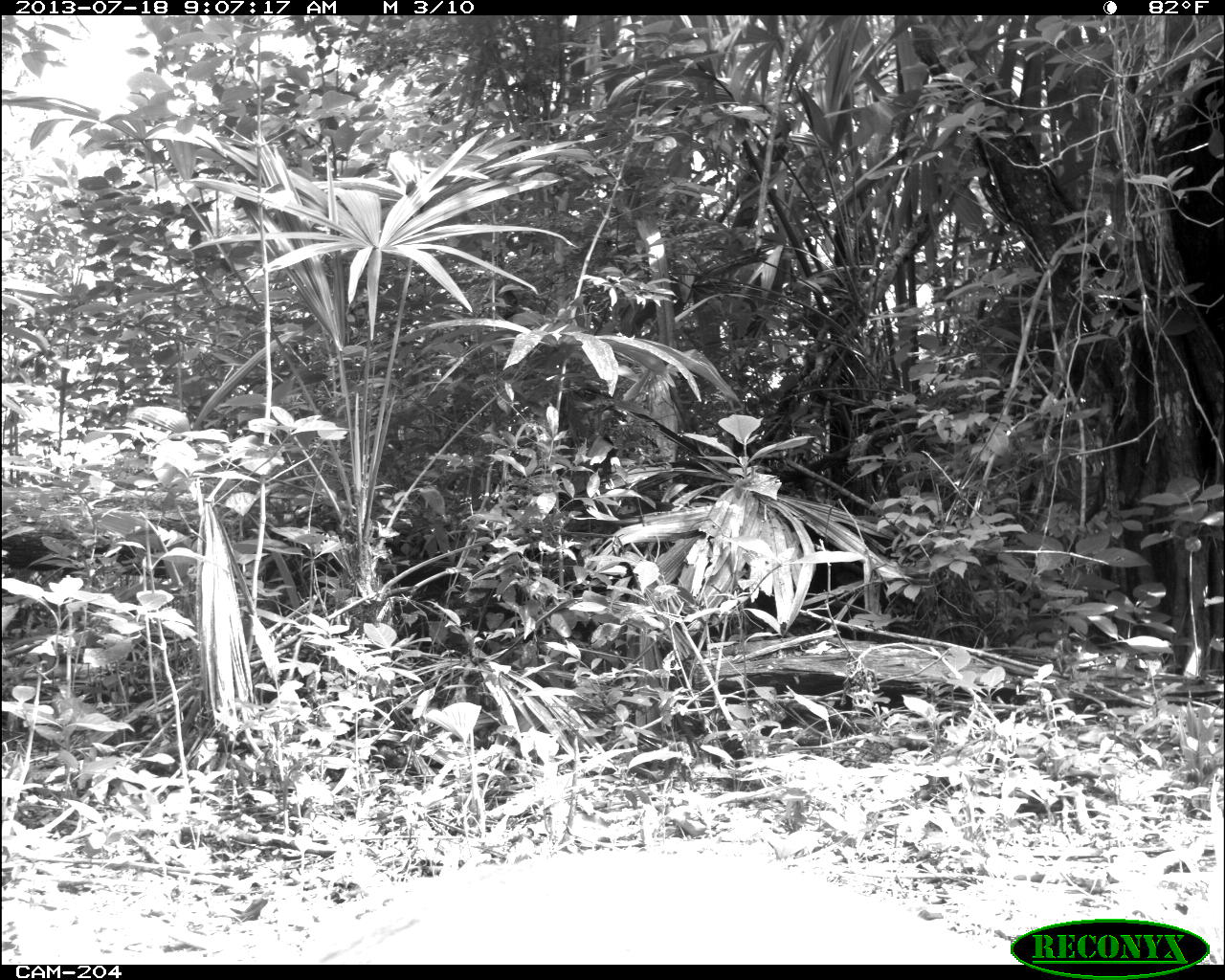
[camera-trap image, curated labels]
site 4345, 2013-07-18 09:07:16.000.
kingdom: Animalia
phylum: Chordata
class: Mammalia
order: Artiodactyla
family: Cervidae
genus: Odocoileus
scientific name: Odocoileus virginianus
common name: white-tailed deer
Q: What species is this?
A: Odocoileus virginianus (white-tailed deer).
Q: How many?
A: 1.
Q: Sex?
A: Female.